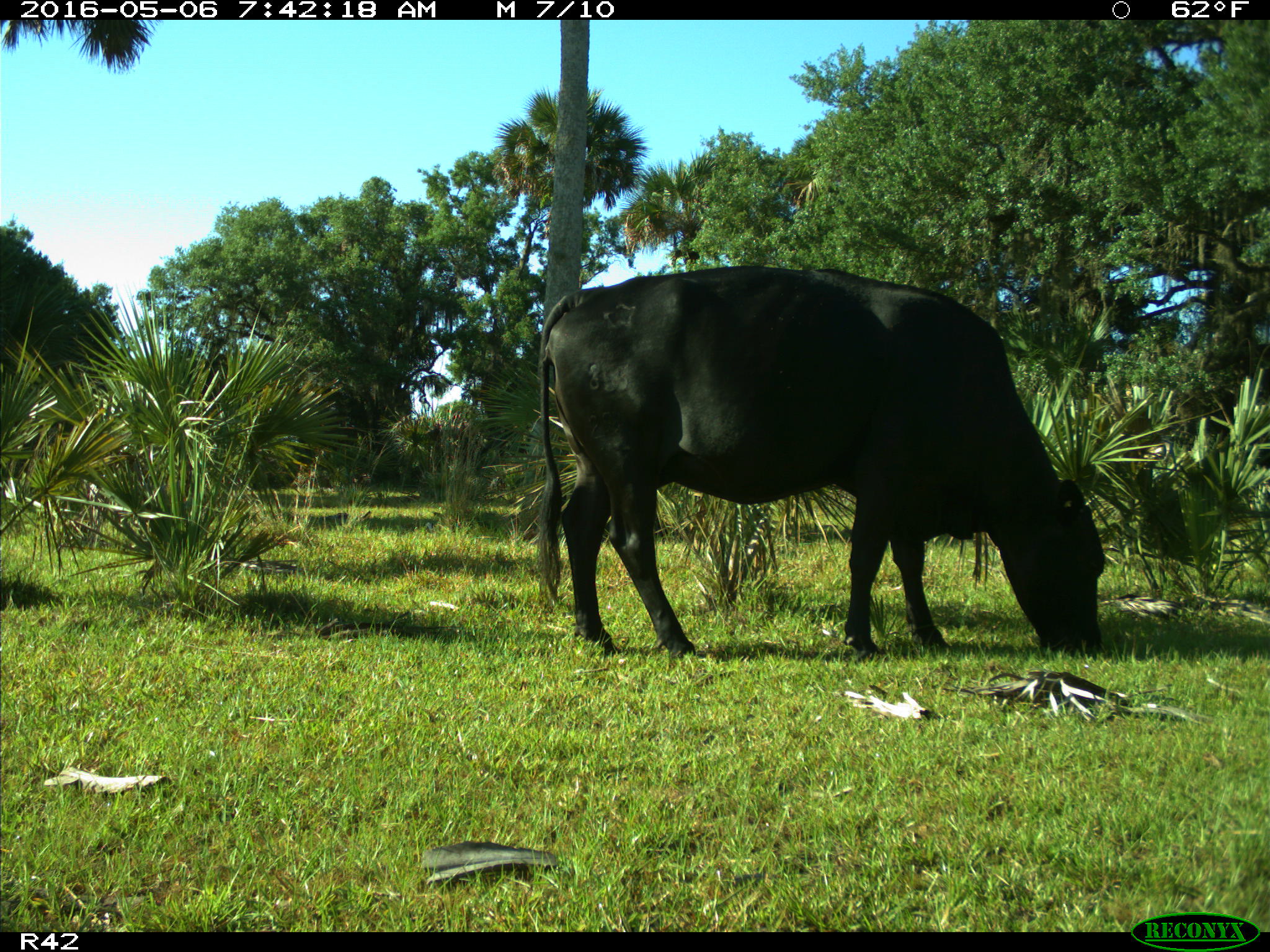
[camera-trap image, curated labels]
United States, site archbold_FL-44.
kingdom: Animalia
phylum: Chordata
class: Mammalia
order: Artiodactyla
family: Bovidae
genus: Bos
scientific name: Bos taurus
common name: domestic cow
Bos taurus (domestic cow).